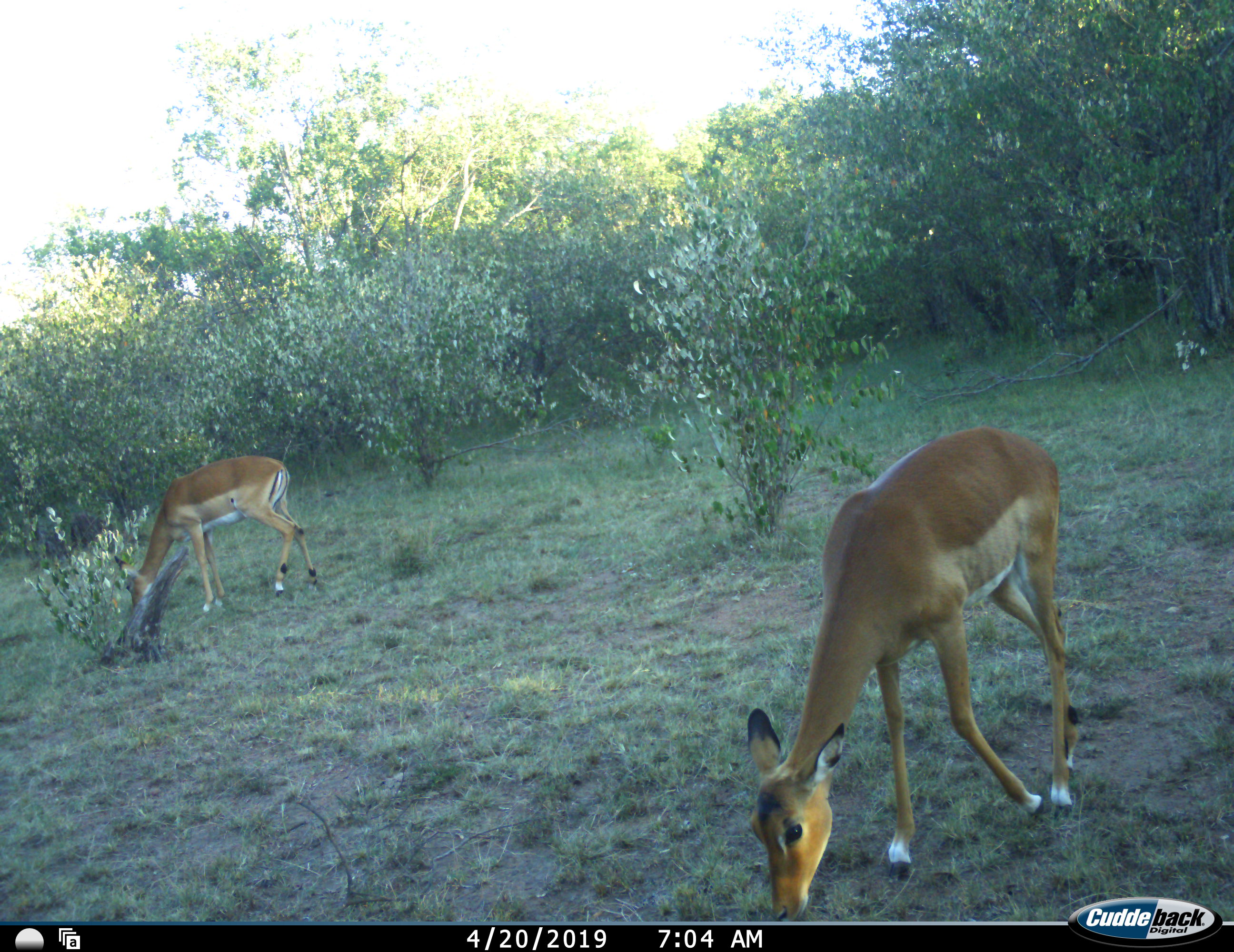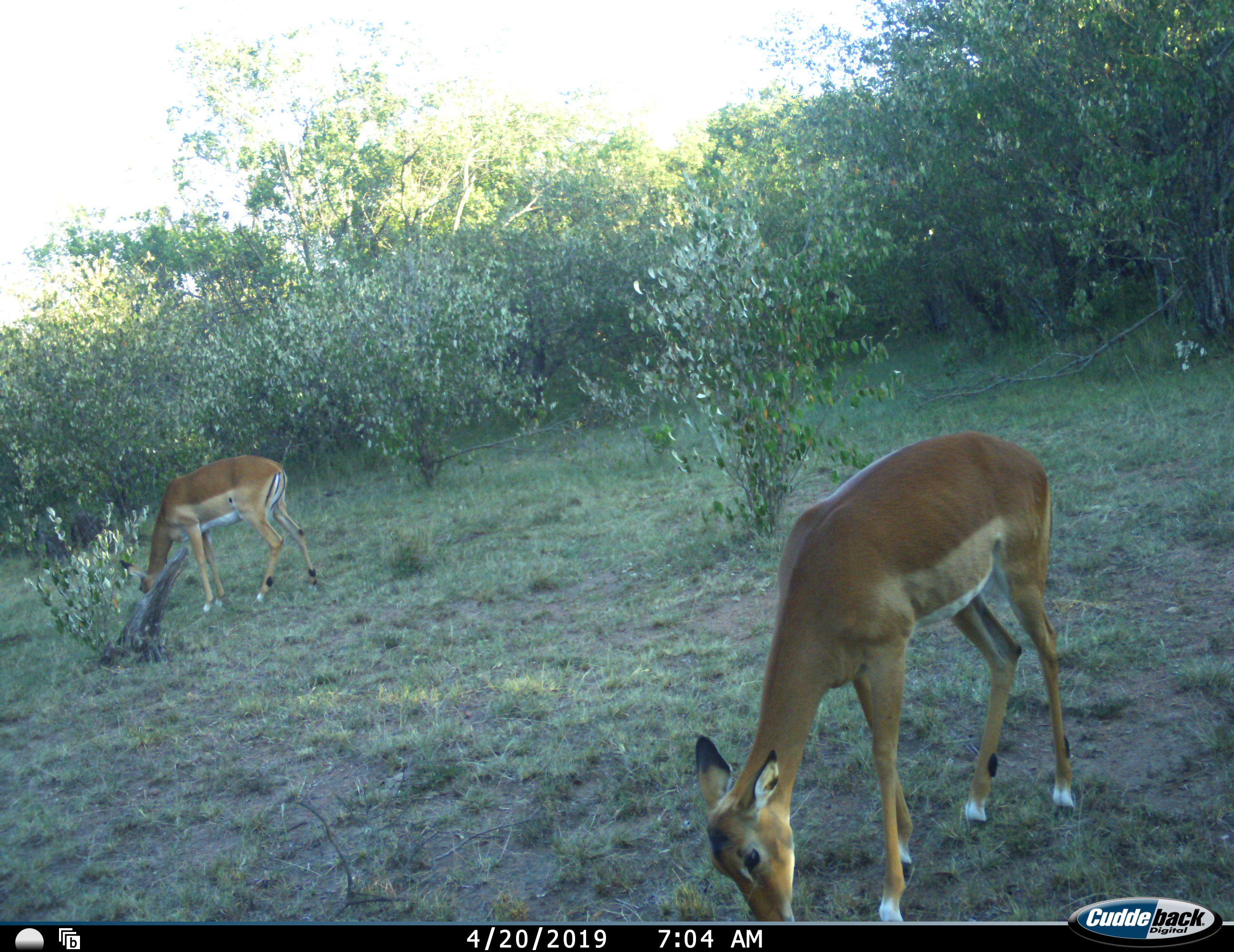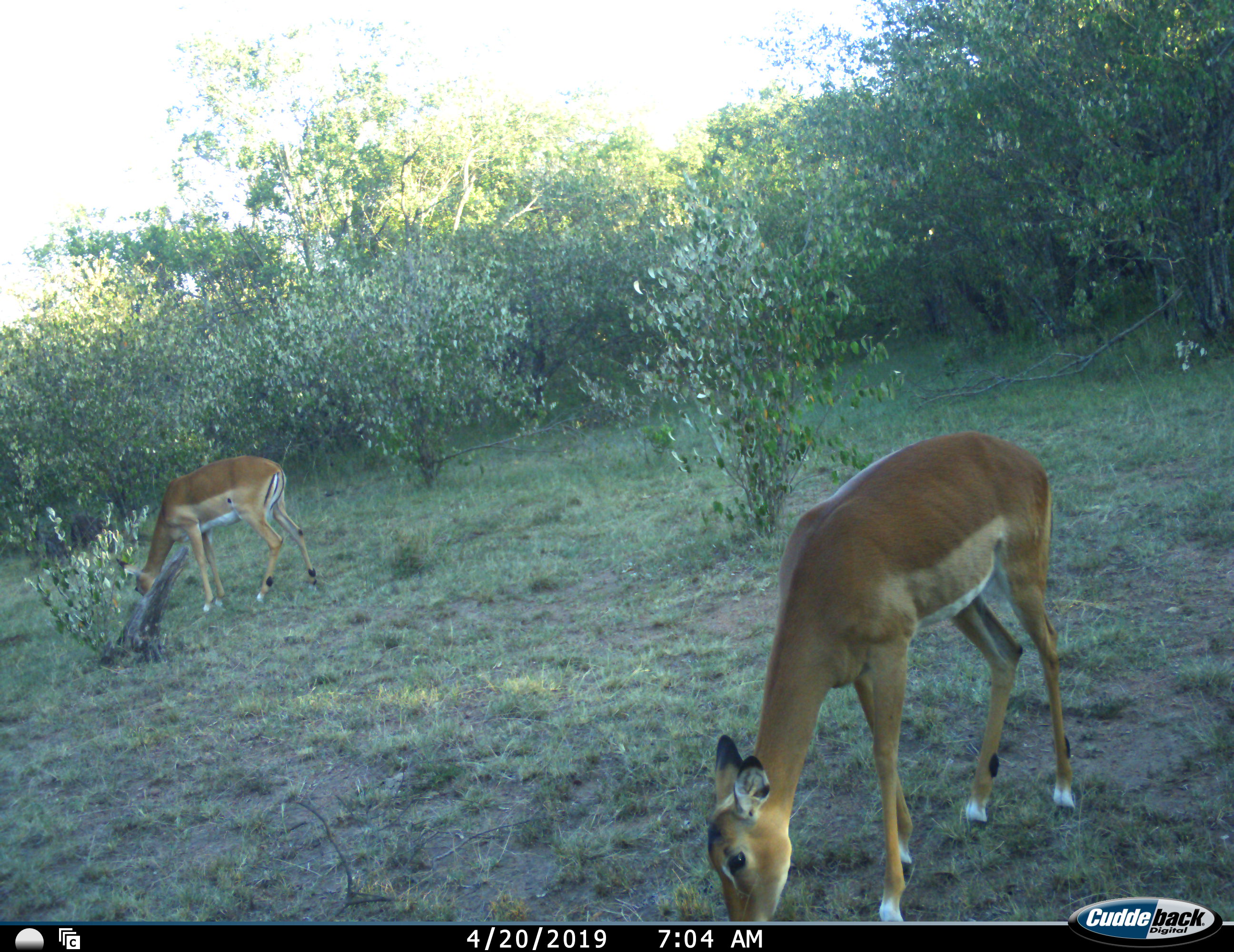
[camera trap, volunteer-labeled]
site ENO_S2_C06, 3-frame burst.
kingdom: Animalia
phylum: Chordata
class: Mammalia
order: Artiodactyla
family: Bovidae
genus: Aepyceros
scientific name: Aepyceros melampus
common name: impala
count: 2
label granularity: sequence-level